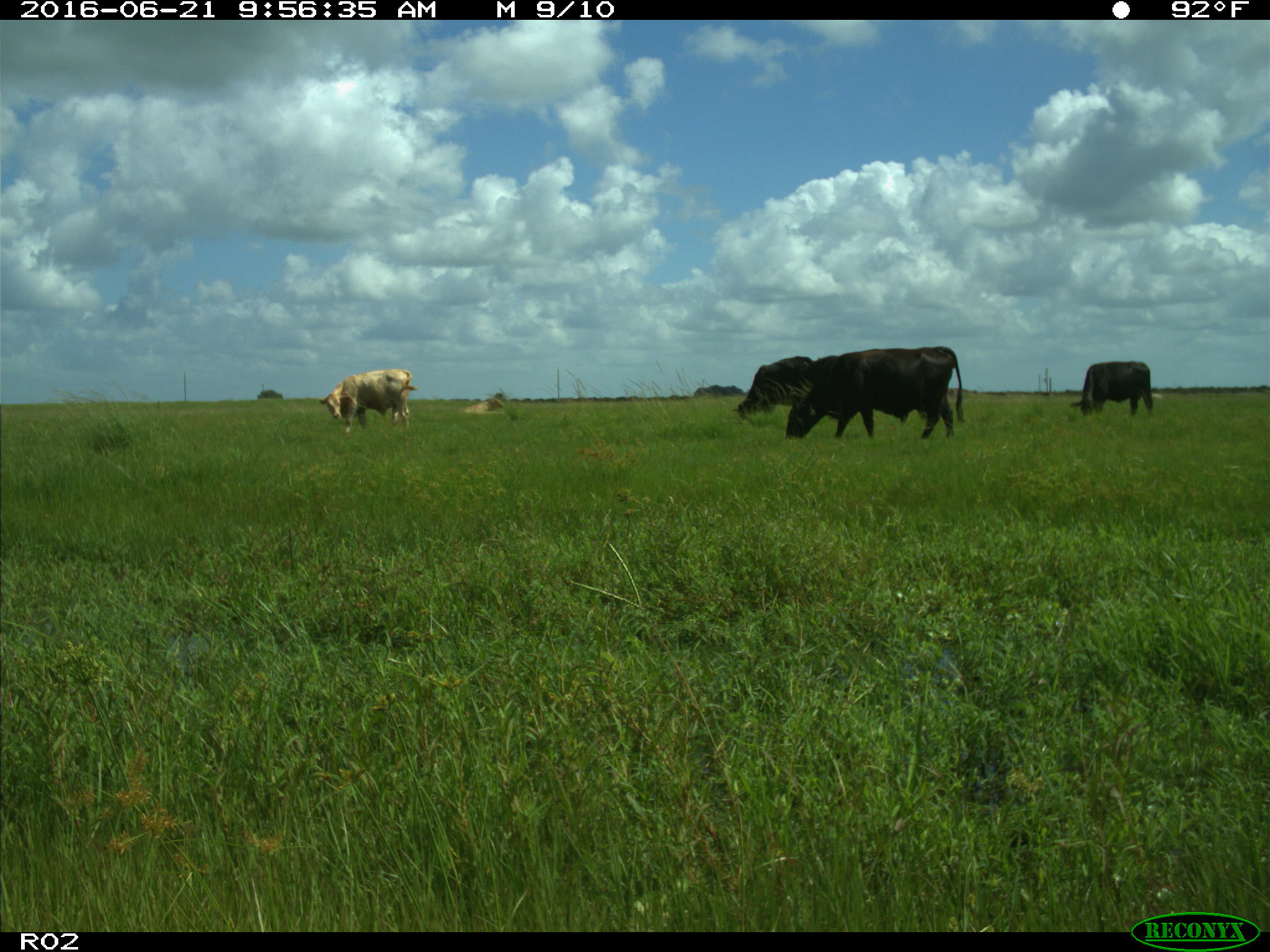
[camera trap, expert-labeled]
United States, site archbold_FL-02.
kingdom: Animalia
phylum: Chordata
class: Mammalia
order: Artiodactyla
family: Bovidae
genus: Bos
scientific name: Bos taurus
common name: domestic cow